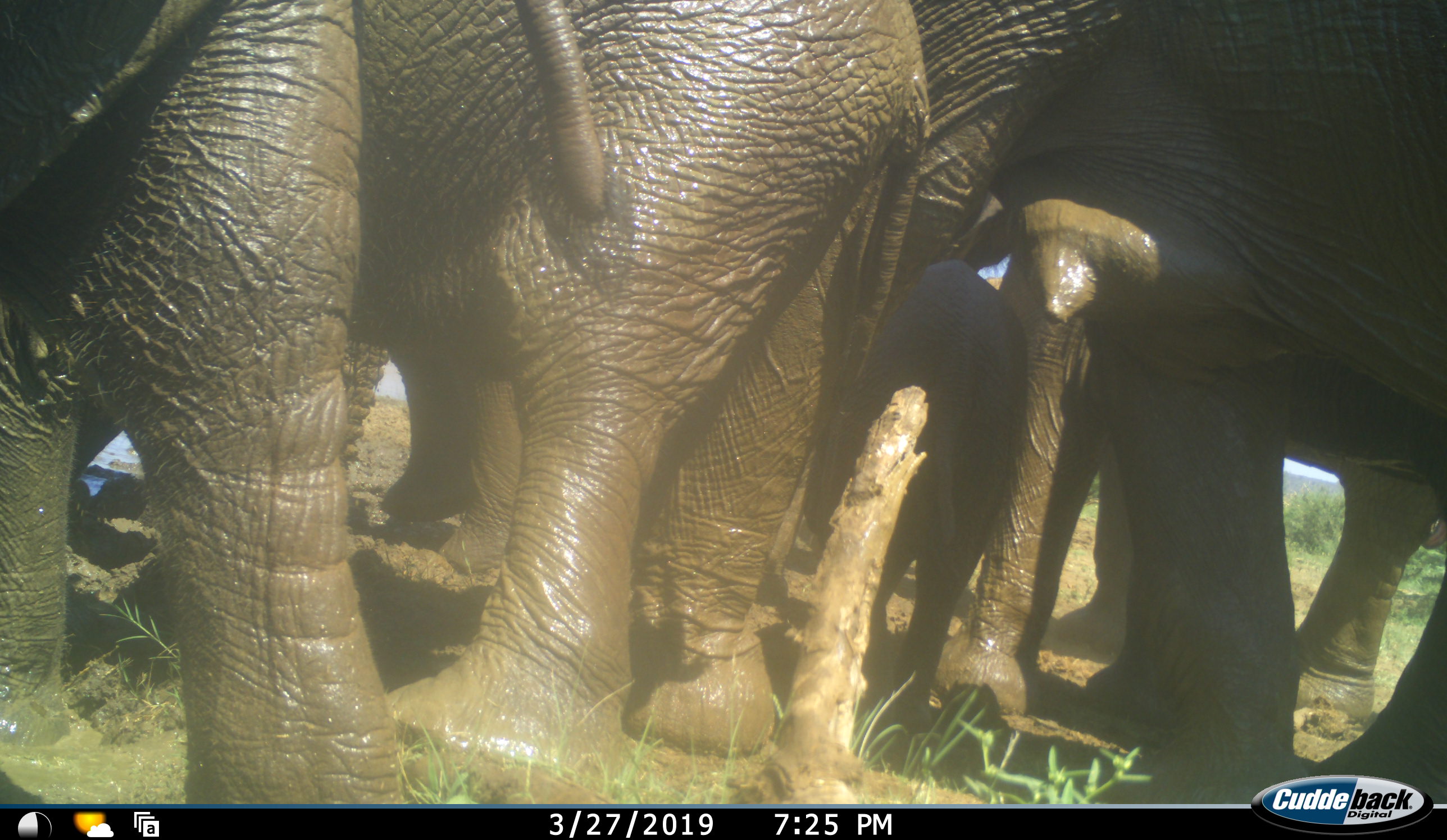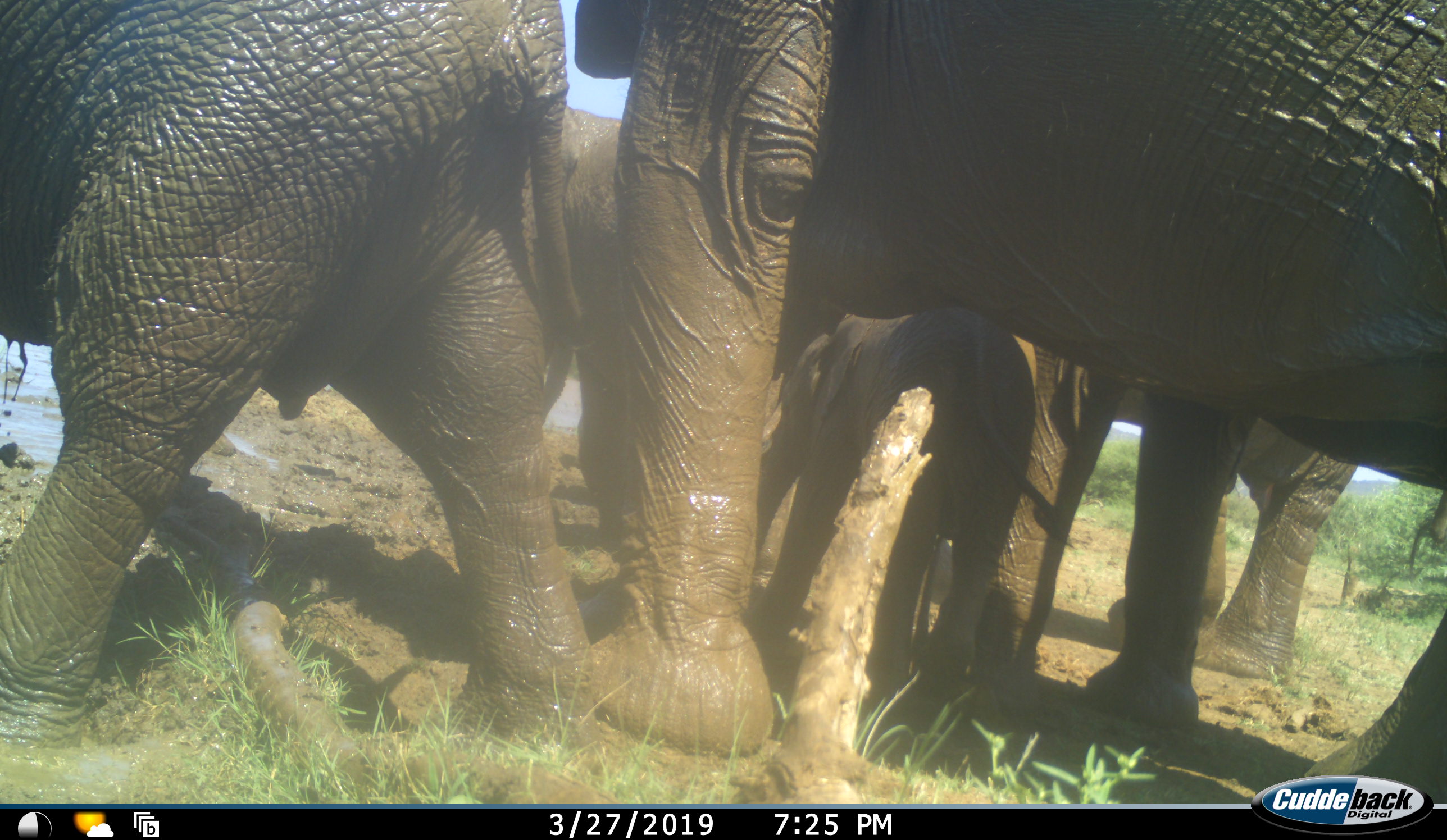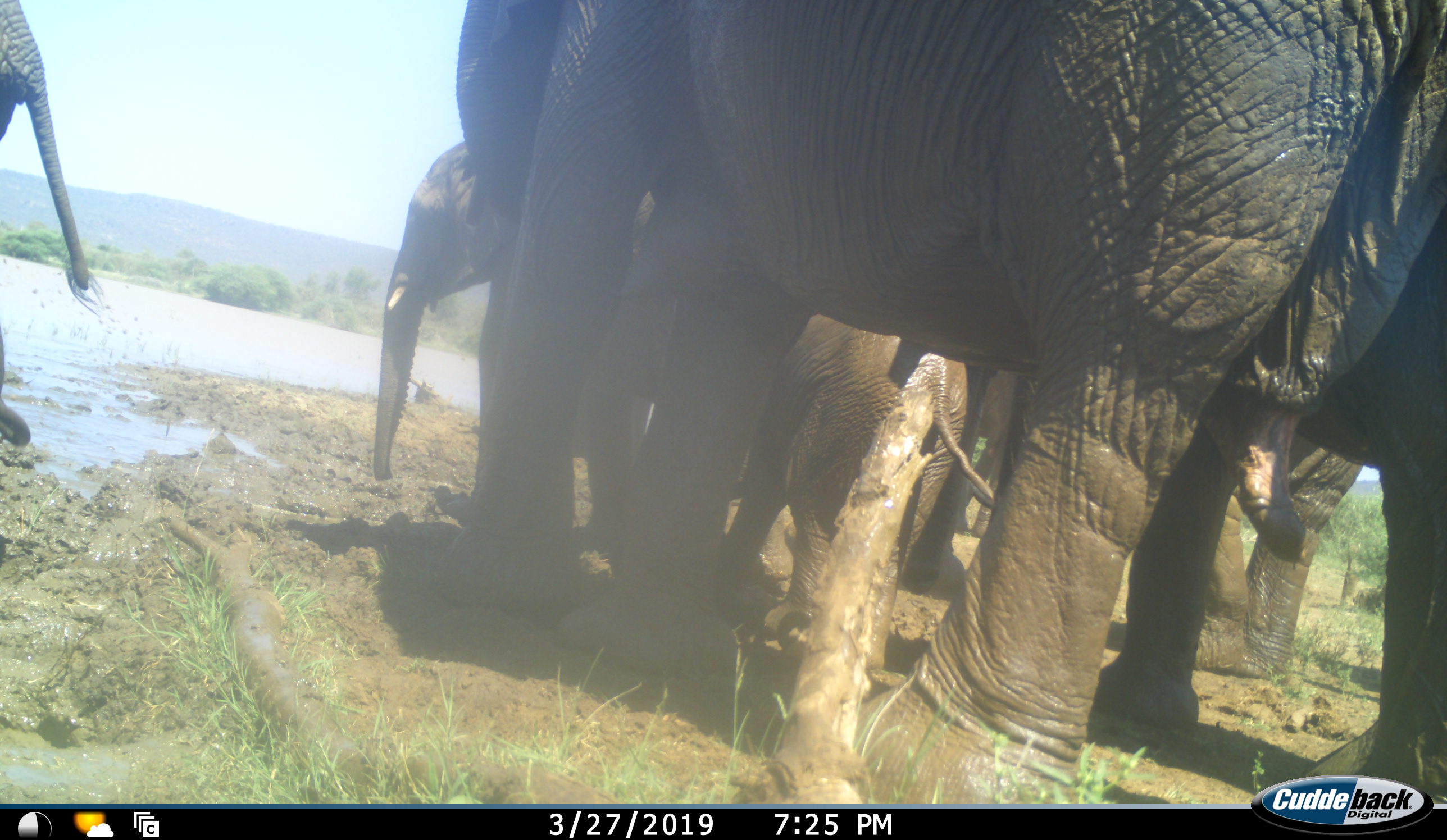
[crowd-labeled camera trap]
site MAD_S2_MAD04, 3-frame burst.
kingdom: Animalia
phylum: Chordata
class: Mammalia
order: Proboscidea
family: Elephantidae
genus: Loxodonta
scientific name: Loxodonta africana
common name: african bush elephant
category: elephant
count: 7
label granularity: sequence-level